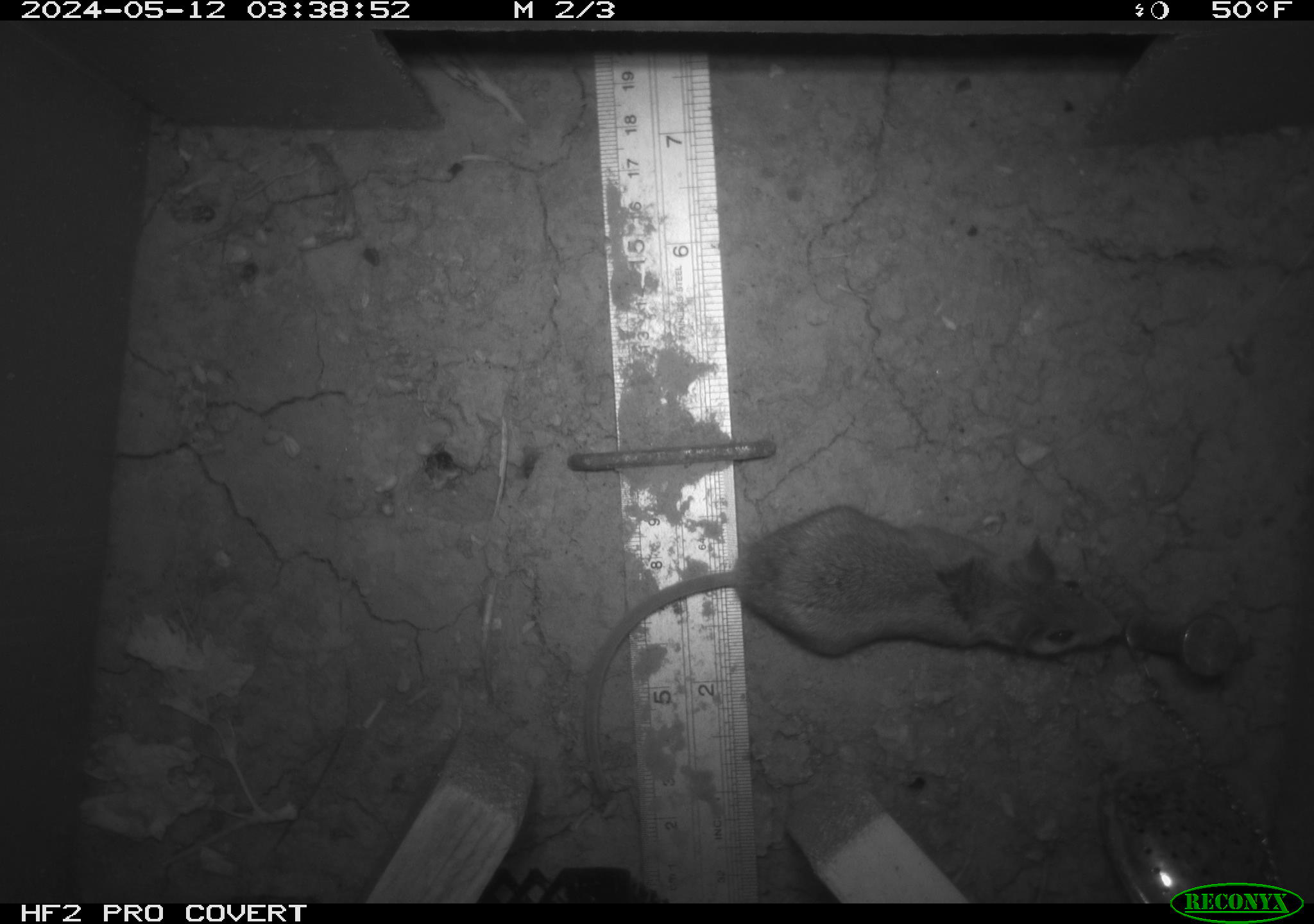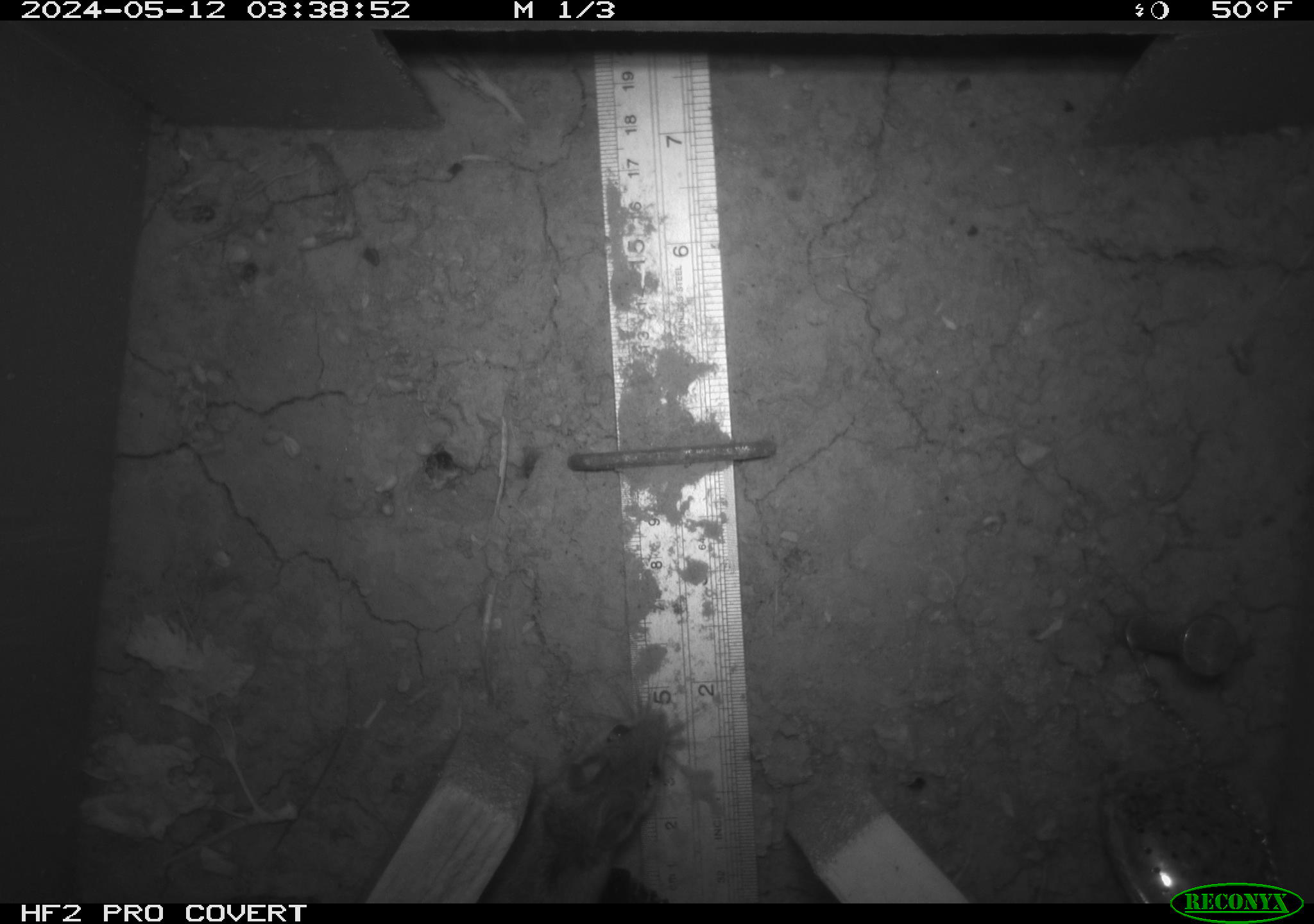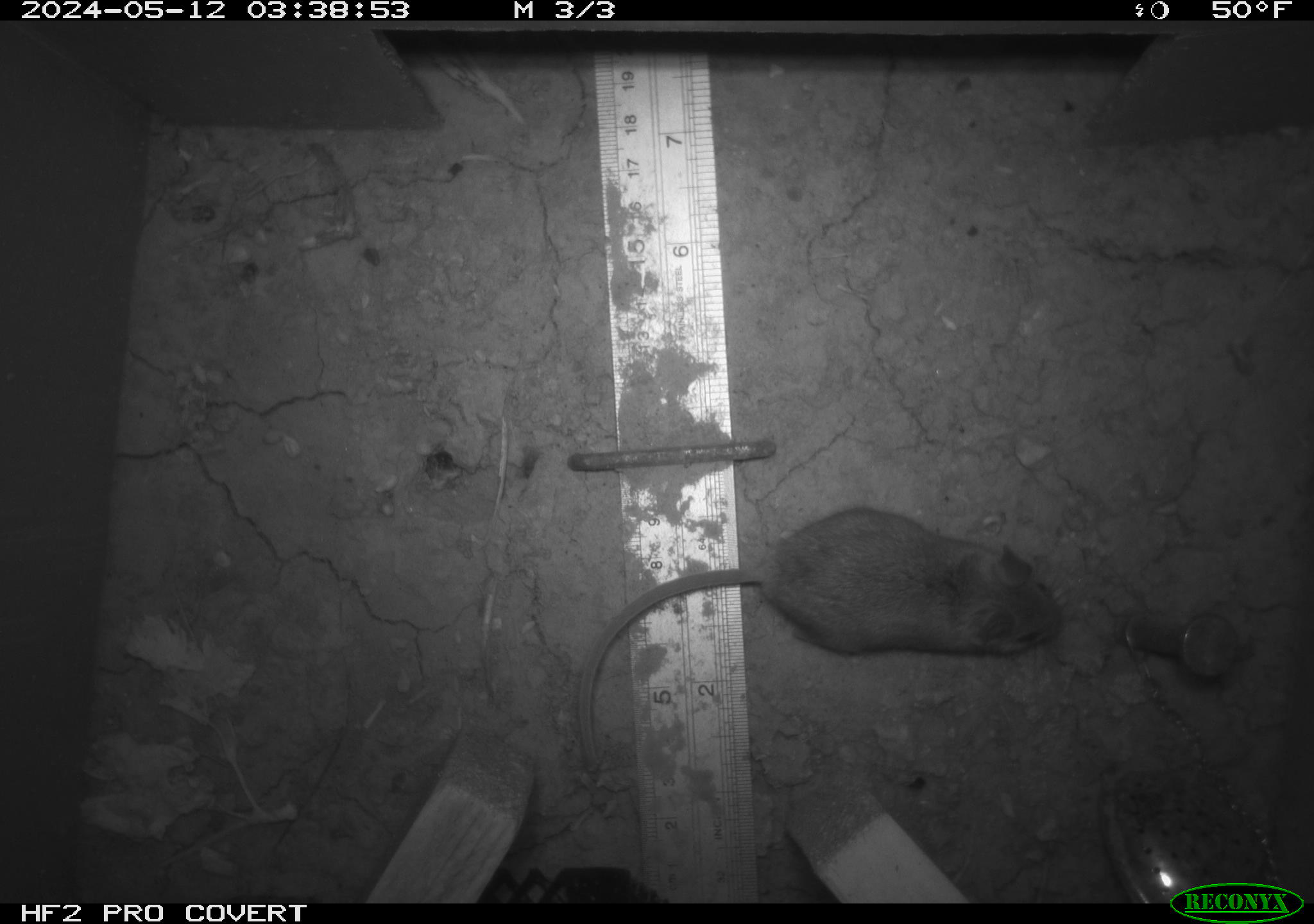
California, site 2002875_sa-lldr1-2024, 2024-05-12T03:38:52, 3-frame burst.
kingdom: Animalia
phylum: Chordata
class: Mammalia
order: Rodentia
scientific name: Rodentia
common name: mouse species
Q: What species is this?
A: Mouse species (Rodentia).